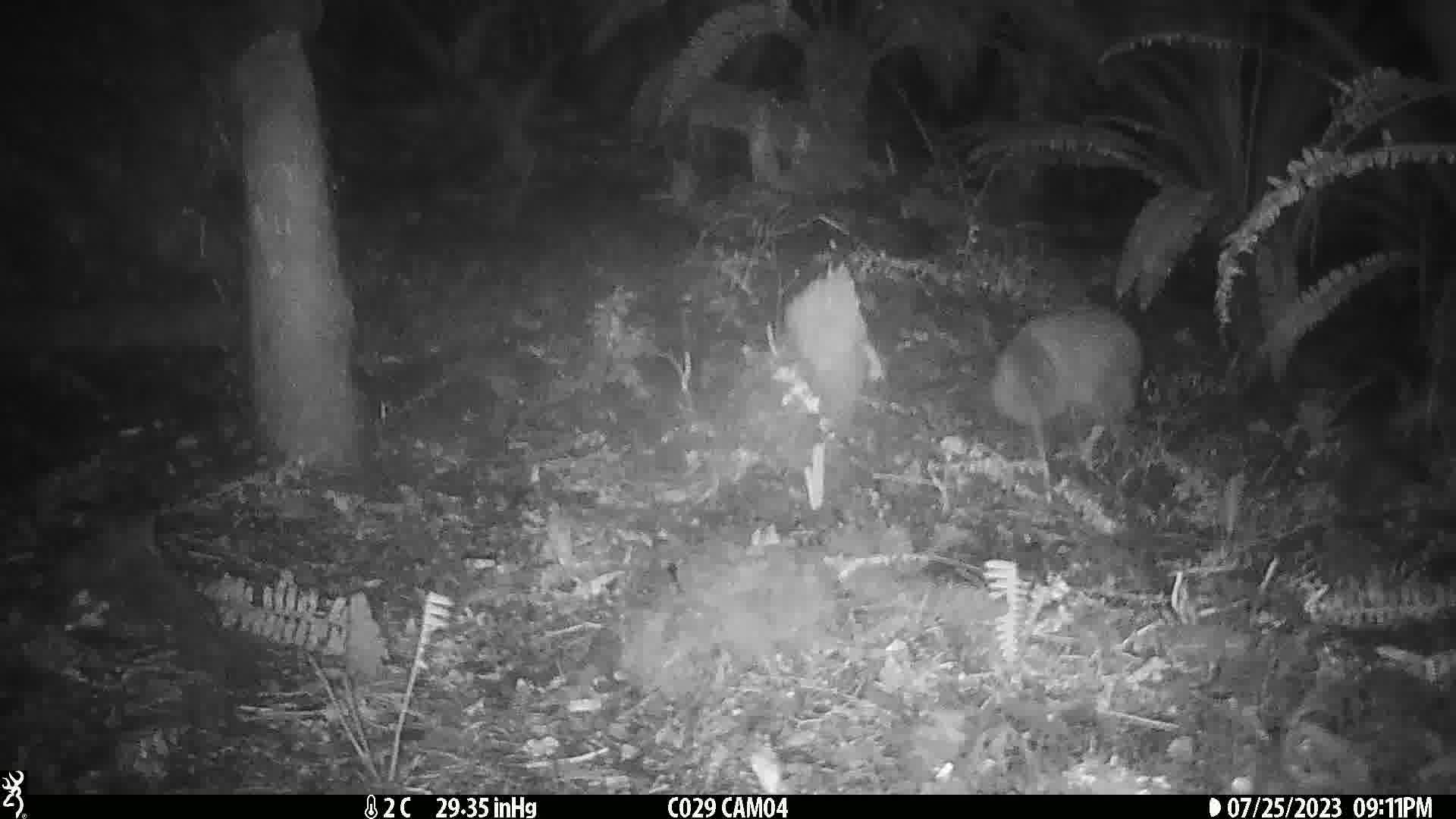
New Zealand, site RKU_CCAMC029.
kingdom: Animalia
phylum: Chordata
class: Aves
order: Apterygiformes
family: Apterygidae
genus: Apteryx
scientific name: Apteryx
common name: kiwi